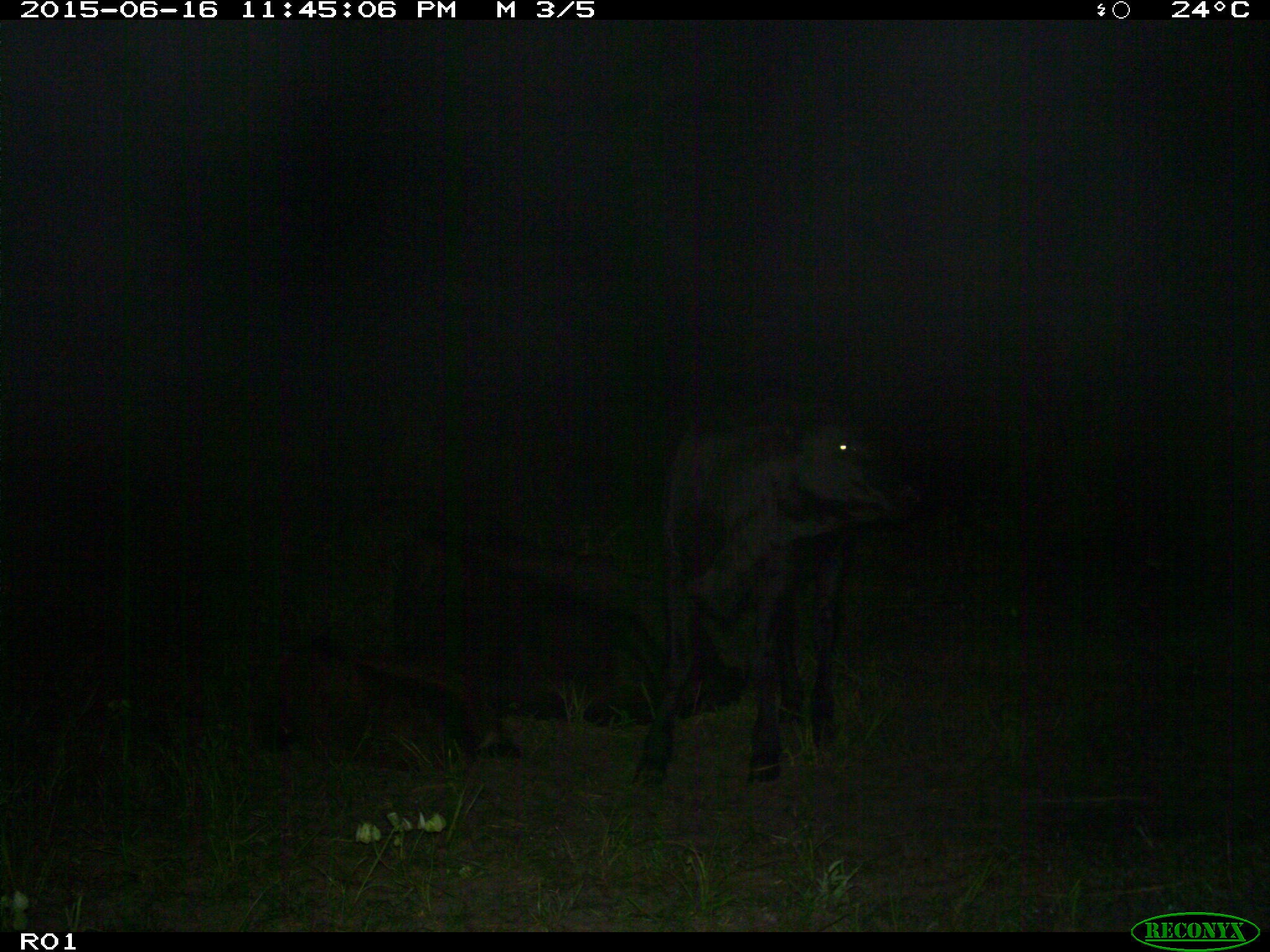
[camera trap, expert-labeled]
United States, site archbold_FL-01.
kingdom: Animalia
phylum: Chordata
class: Mammalia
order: Artiodactyla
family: Bovidae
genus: Bos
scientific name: Bos taurus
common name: domestic cow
Bos taurus (domestic cow).